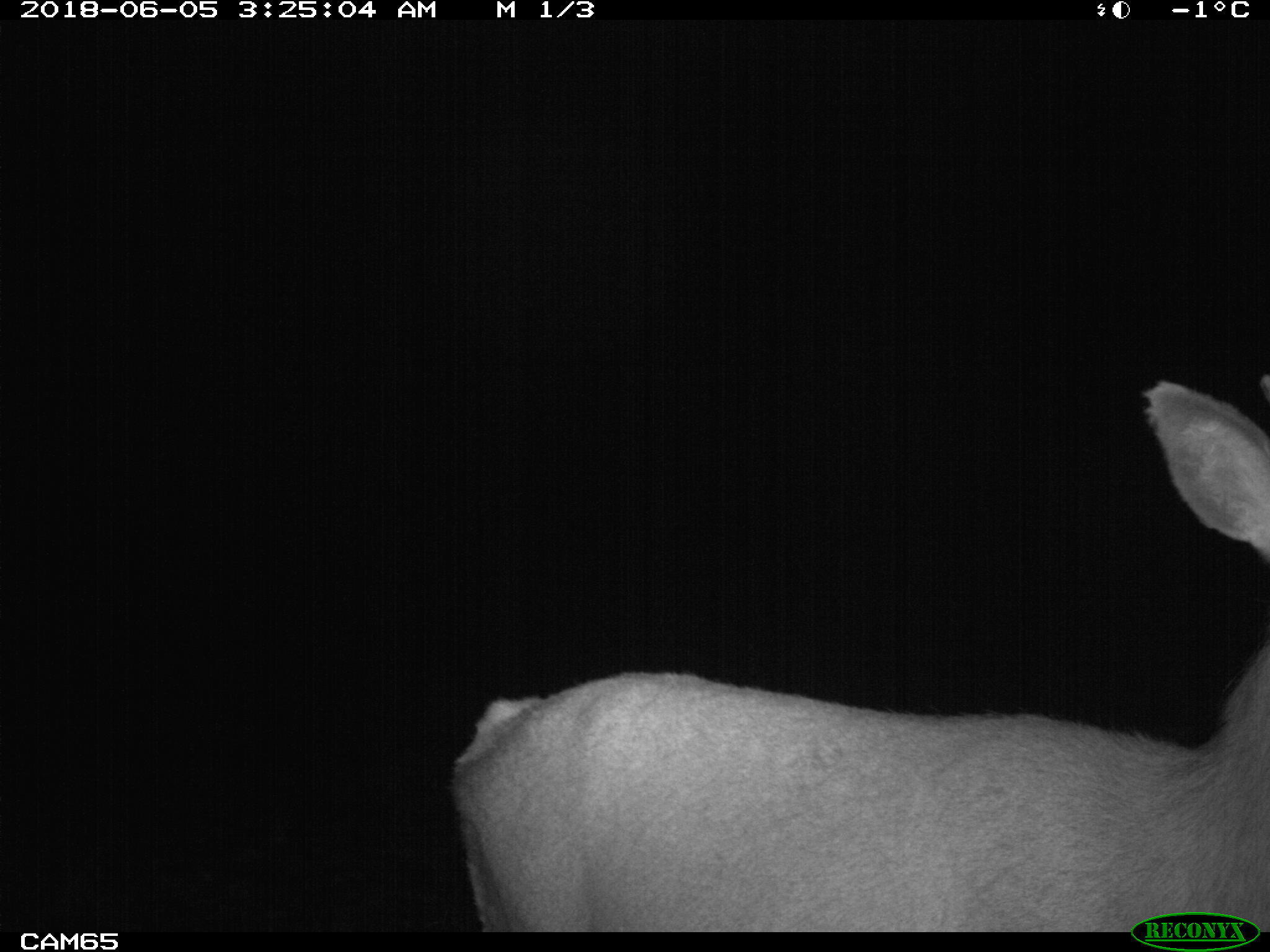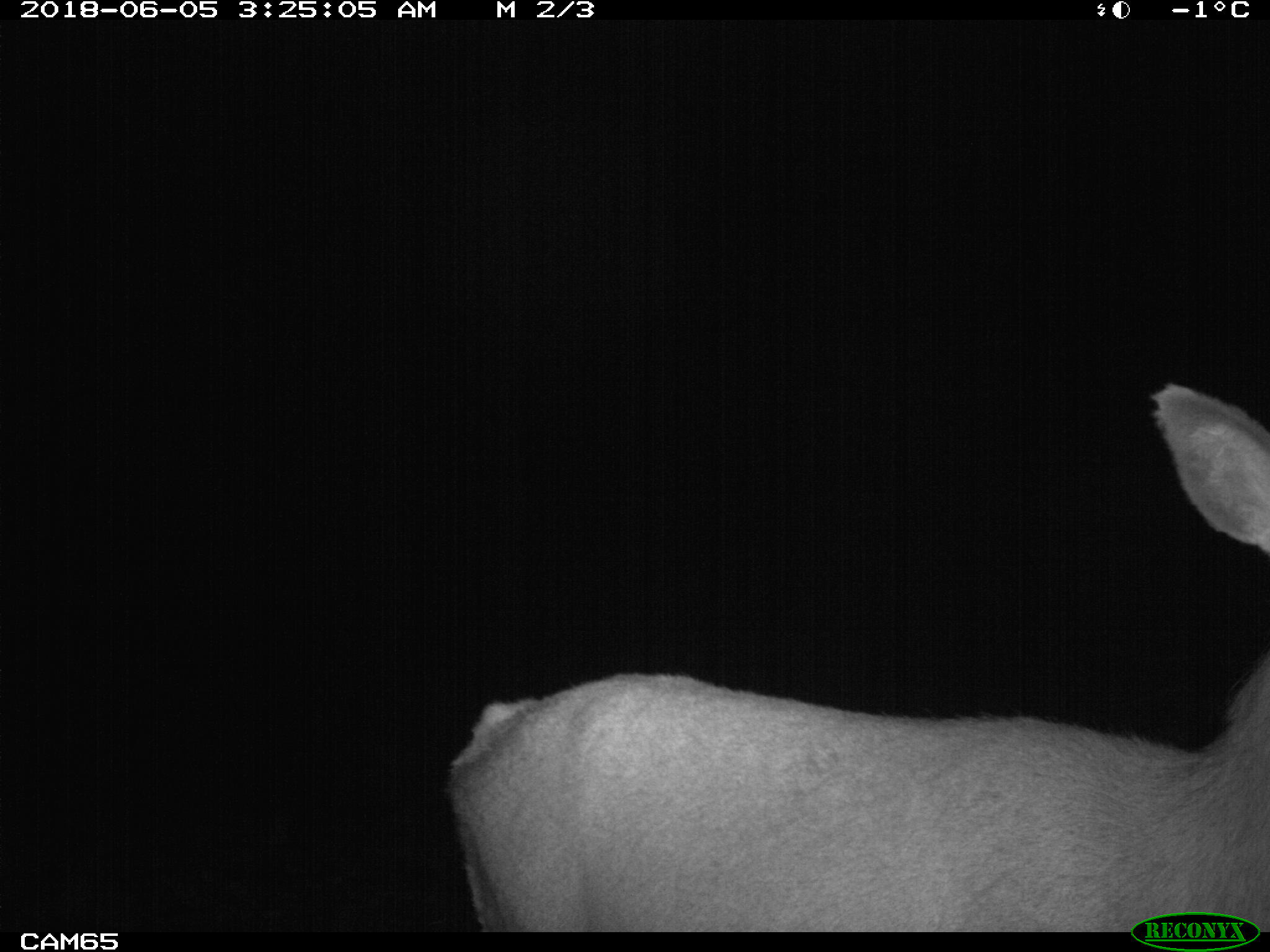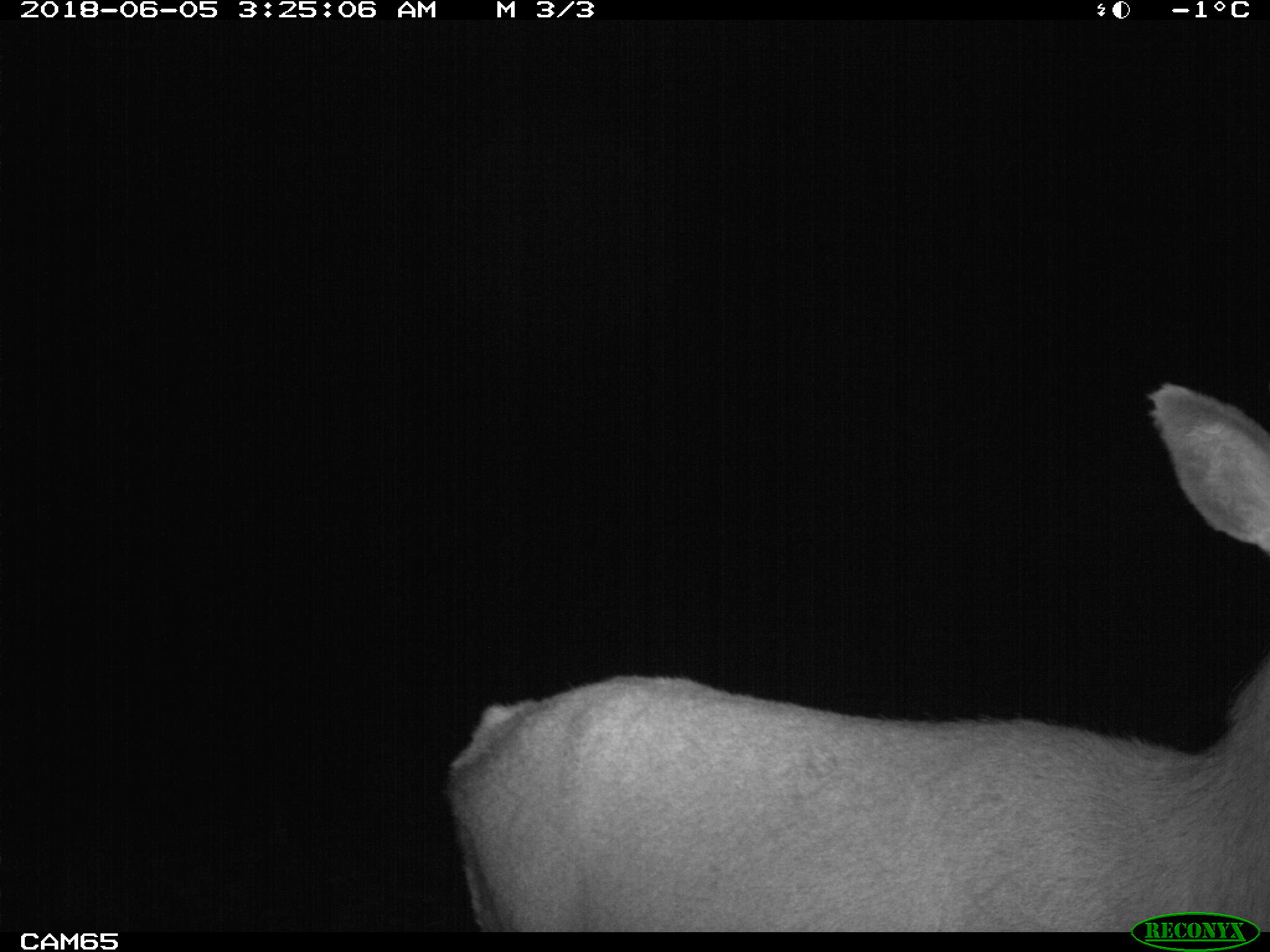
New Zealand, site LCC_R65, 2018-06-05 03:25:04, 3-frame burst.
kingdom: Animalia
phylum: Chordata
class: Mammalia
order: Artiodactyla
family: Cervidae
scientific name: Cervidae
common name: deer